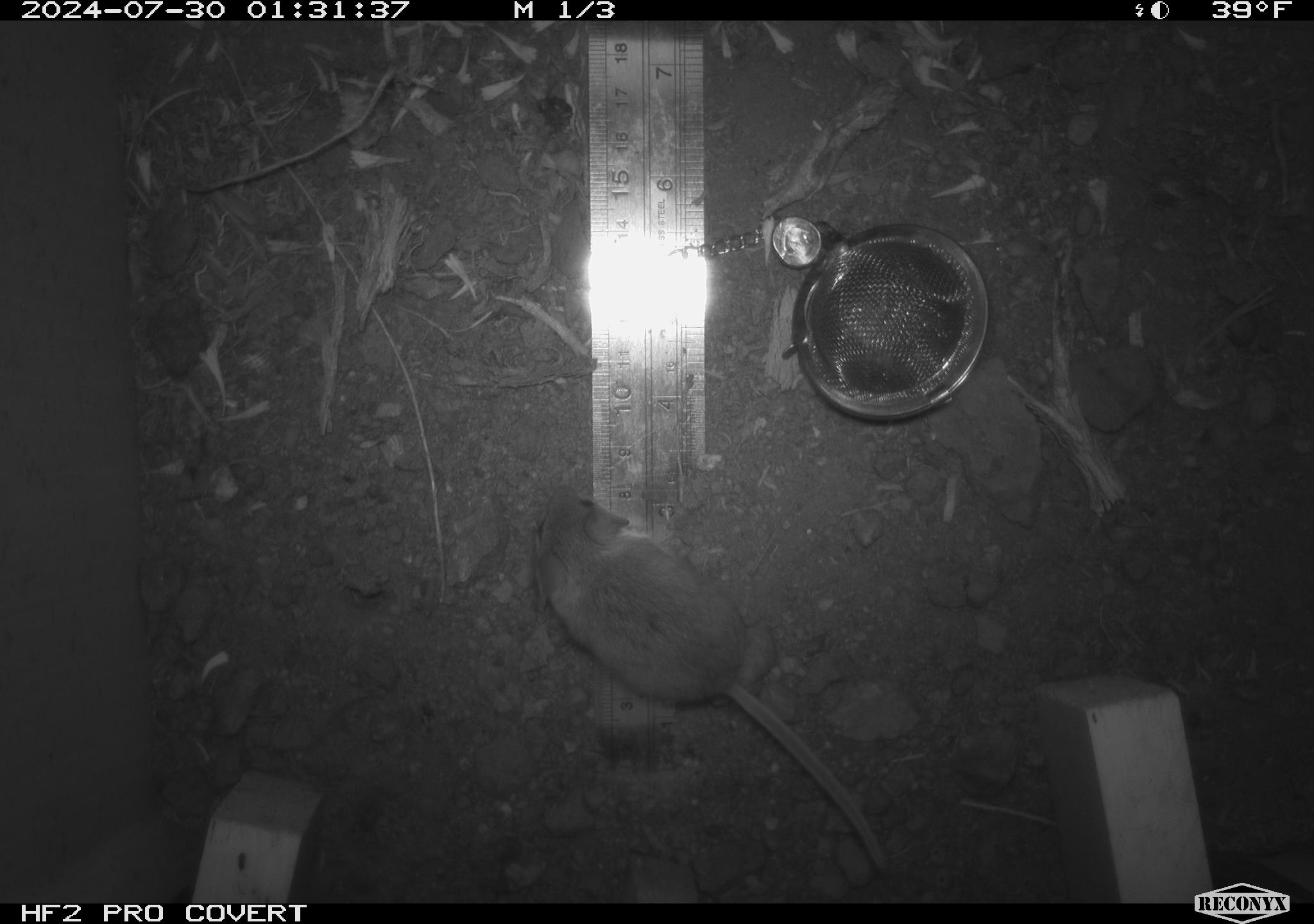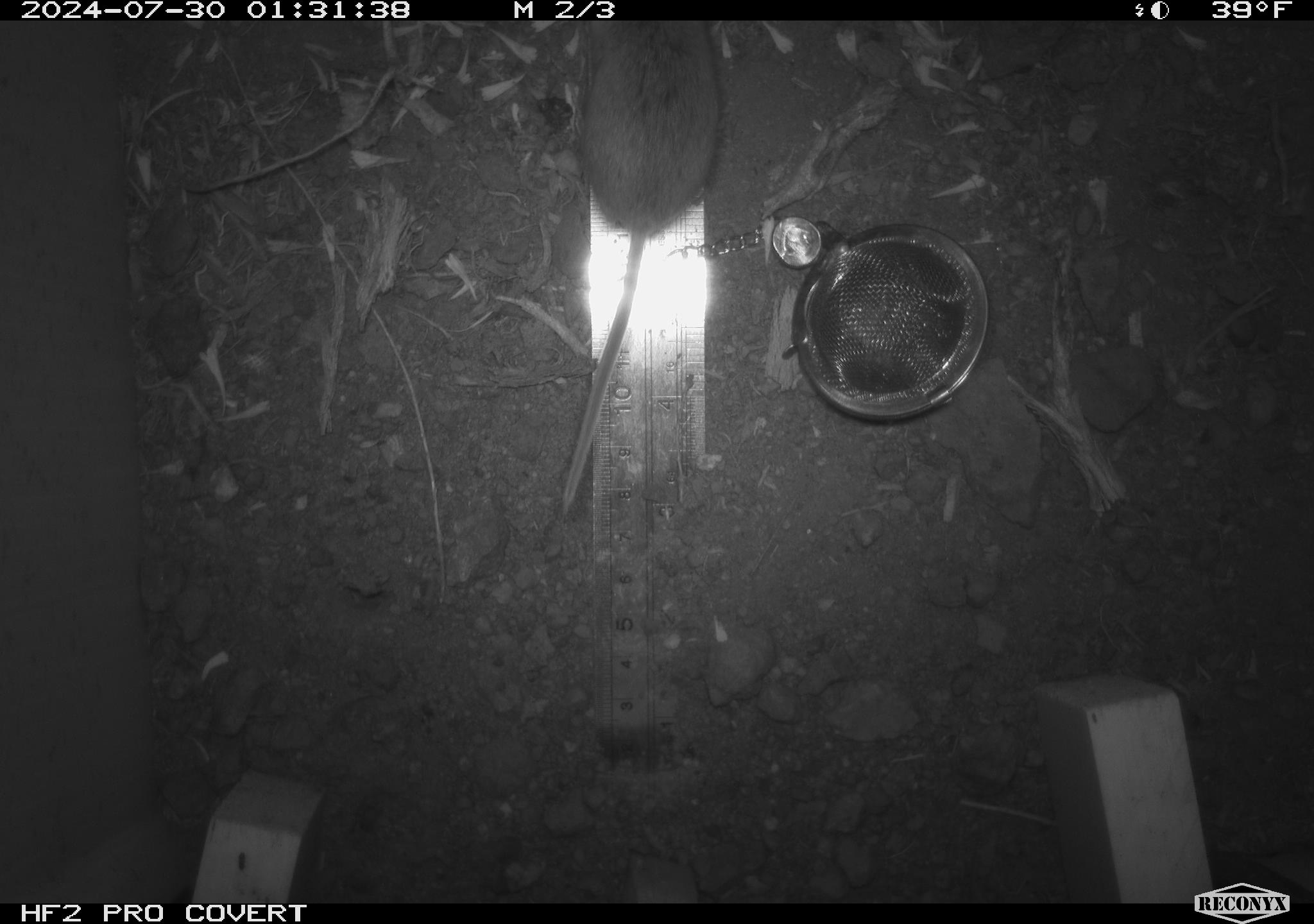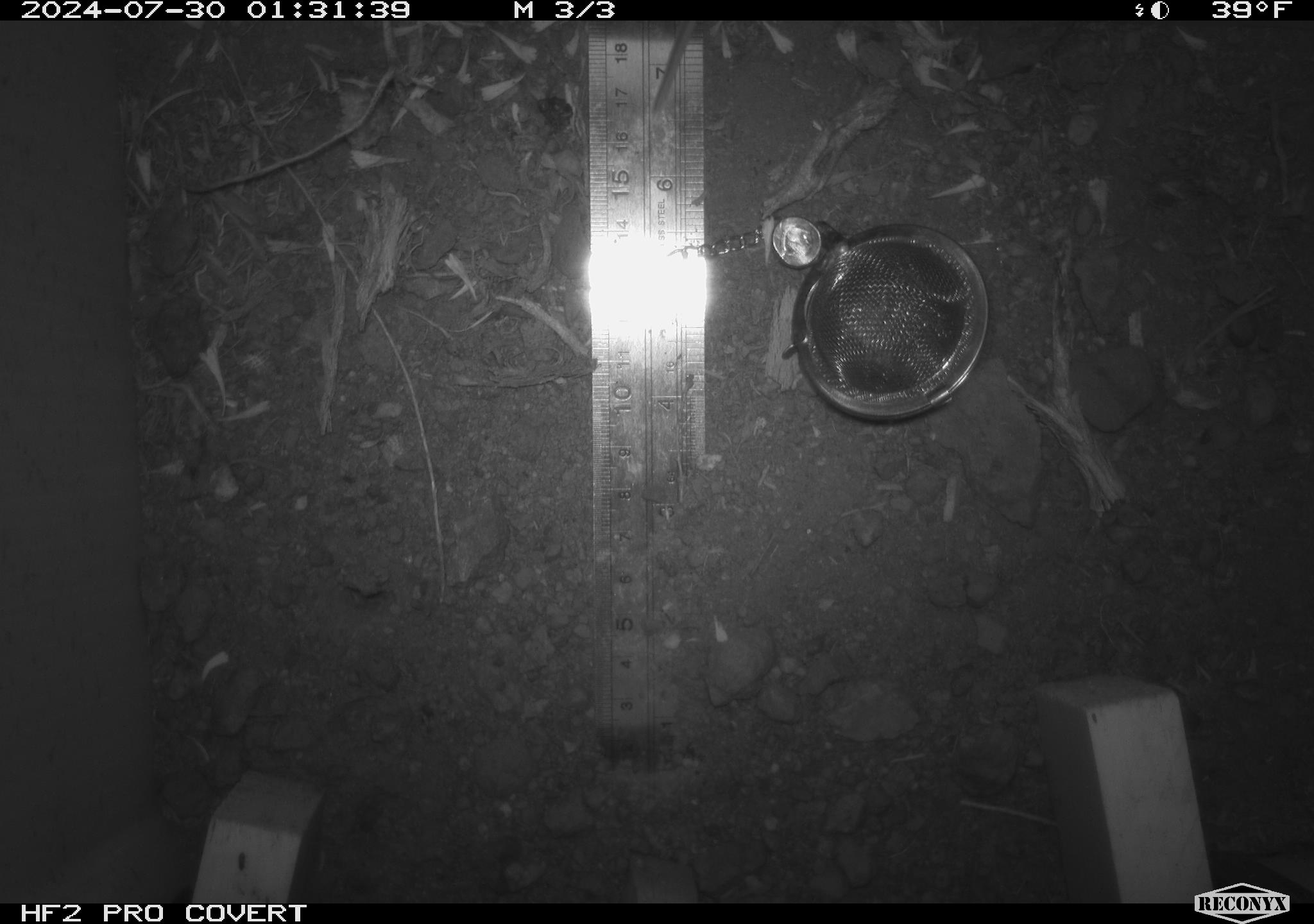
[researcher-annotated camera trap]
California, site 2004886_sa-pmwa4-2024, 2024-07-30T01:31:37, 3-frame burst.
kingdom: Animalia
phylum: Chordata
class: Mammalia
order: Rodentia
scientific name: Rodentia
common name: mouse species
Mouse species (Rodentia).